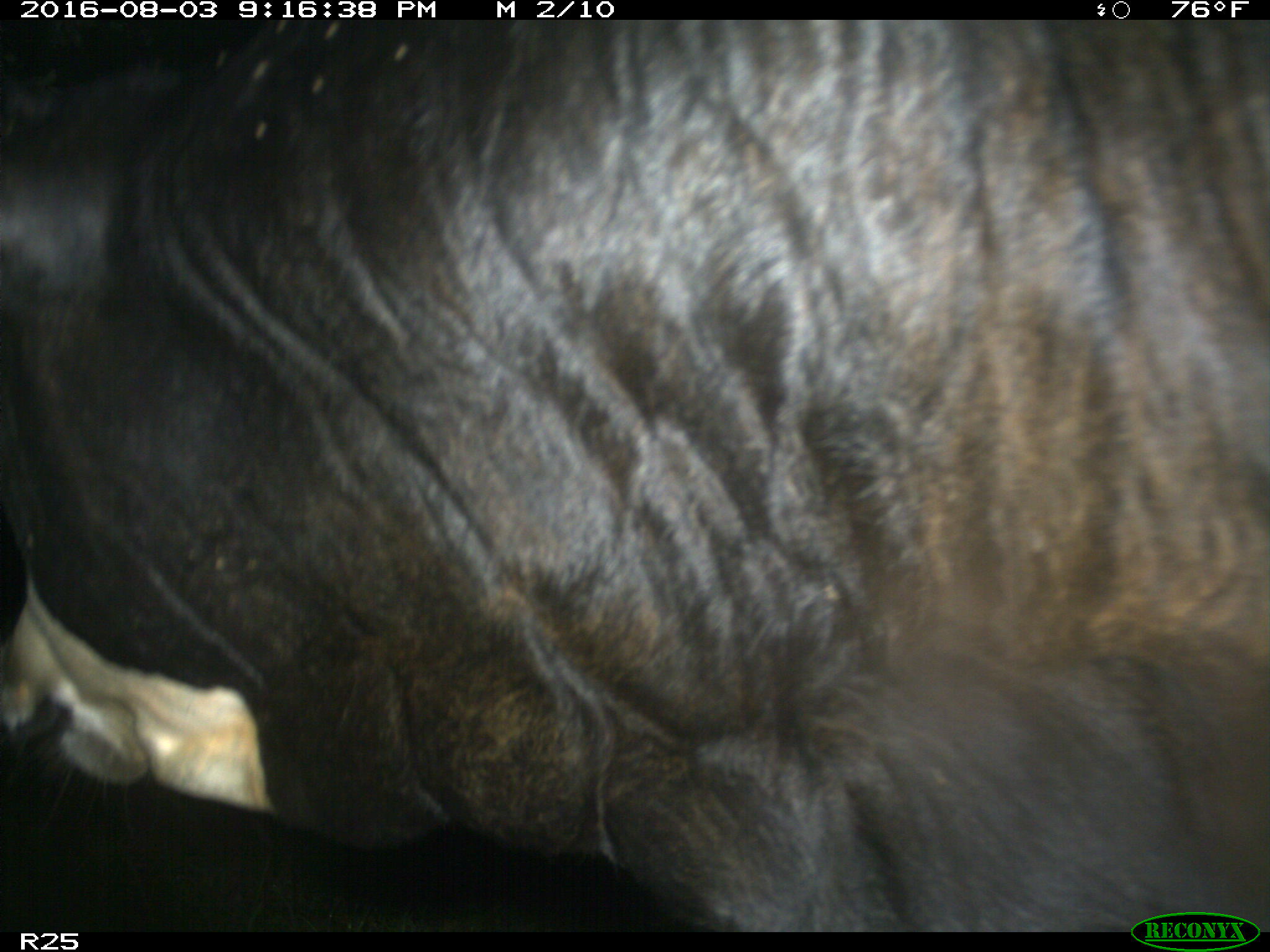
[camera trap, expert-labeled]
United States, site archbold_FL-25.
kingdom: Animalia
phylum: Chordata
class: Mammalia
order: Artiodactyla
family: Bovidae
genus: Bos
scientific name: Bos taurus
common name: domestic cow